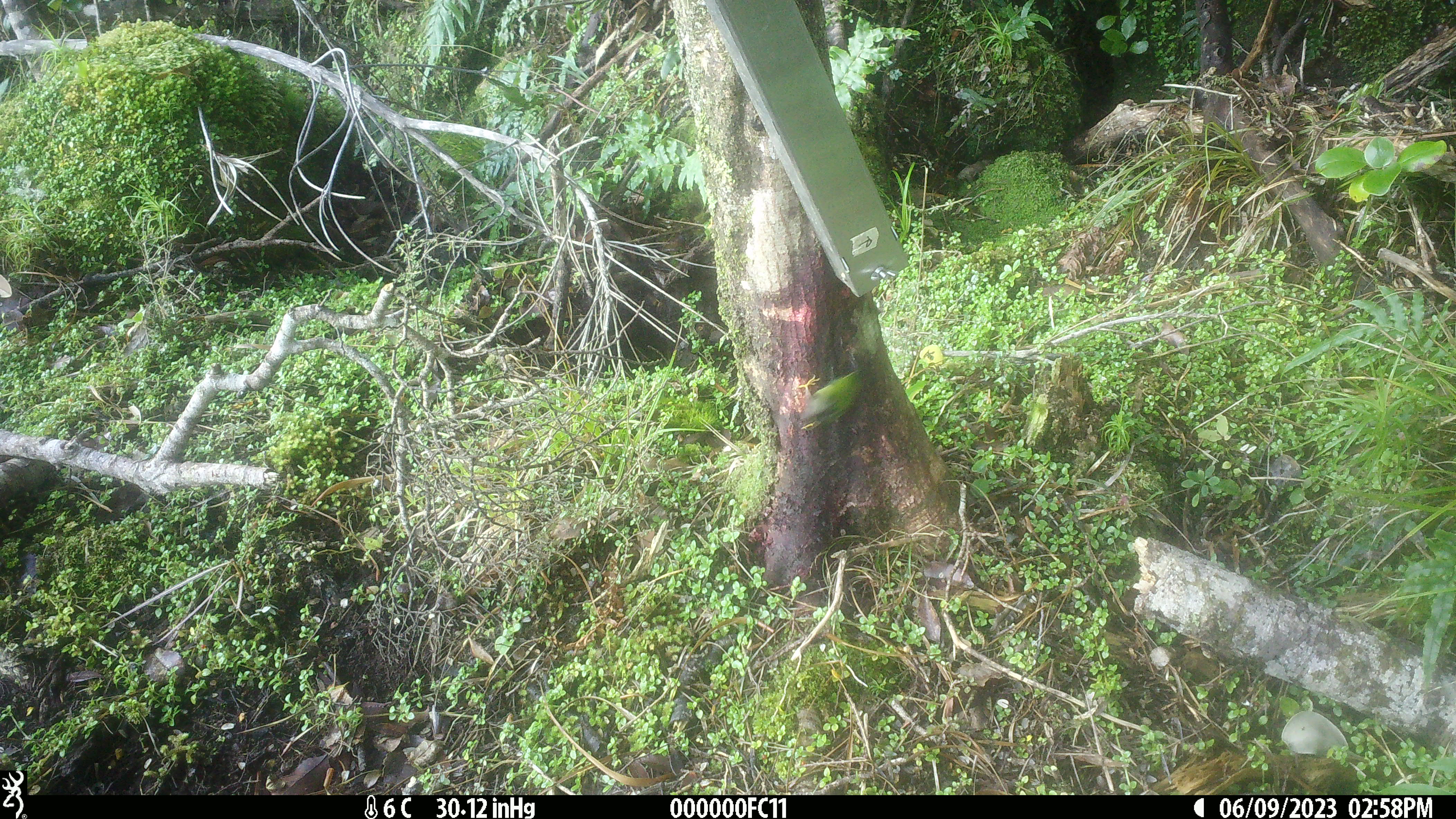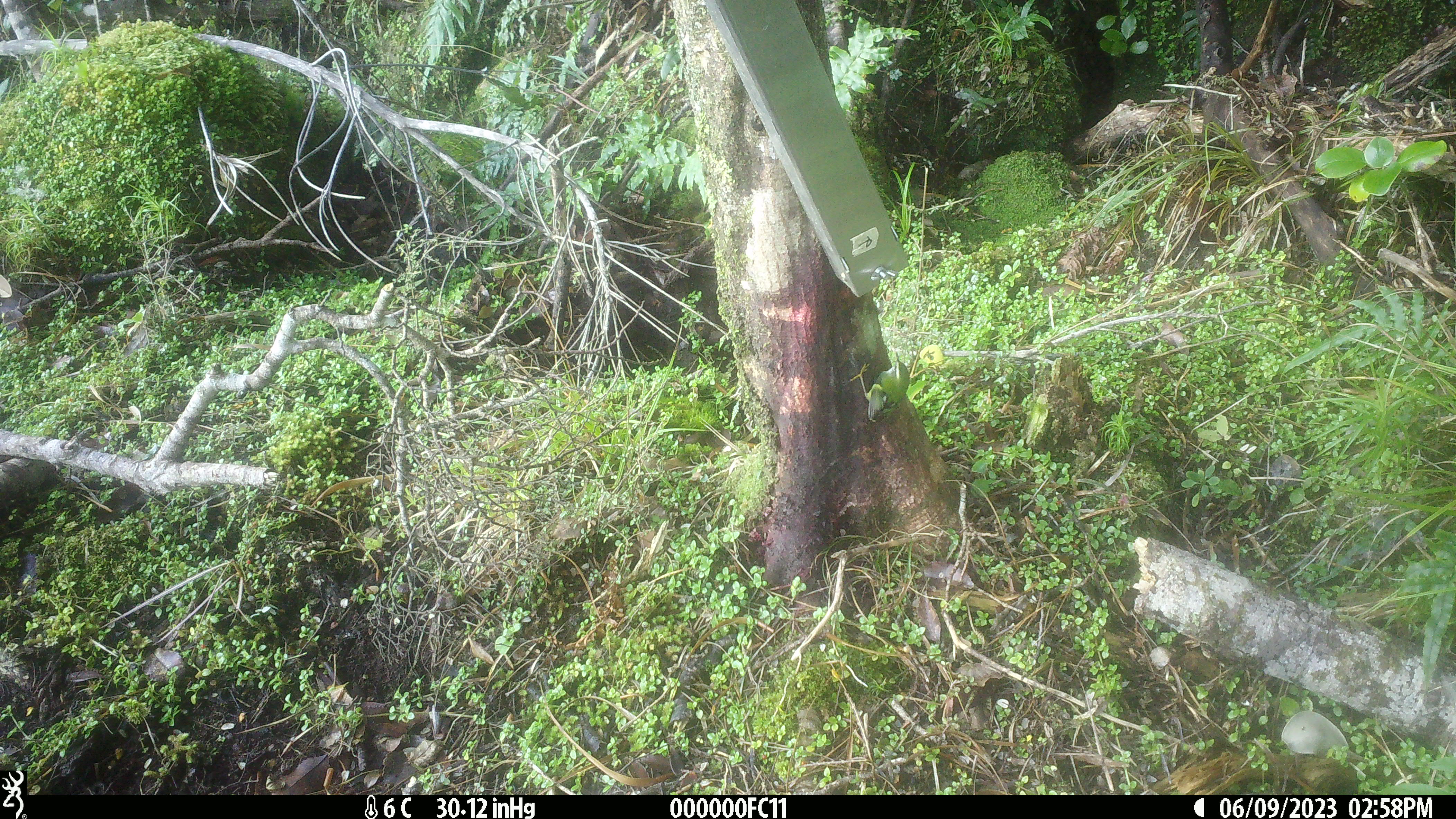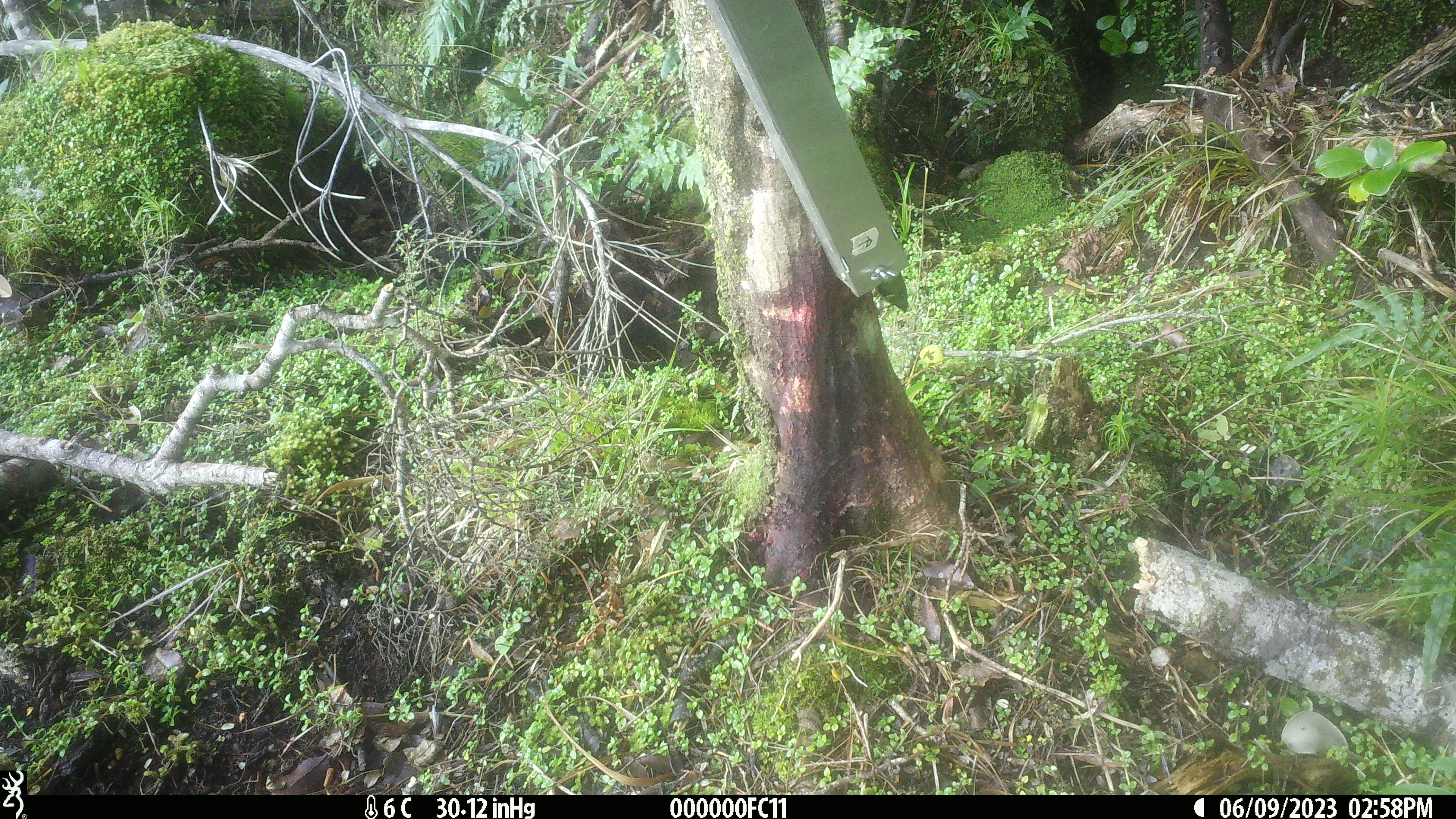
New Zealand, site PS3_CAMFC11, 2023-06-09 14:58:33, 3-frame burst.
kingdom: Animalia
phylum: Chordata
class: Aves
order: Passeriformes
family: Acanthisittidae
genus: Acanthisitta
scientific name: Acanthisitta chloris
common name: rifleman